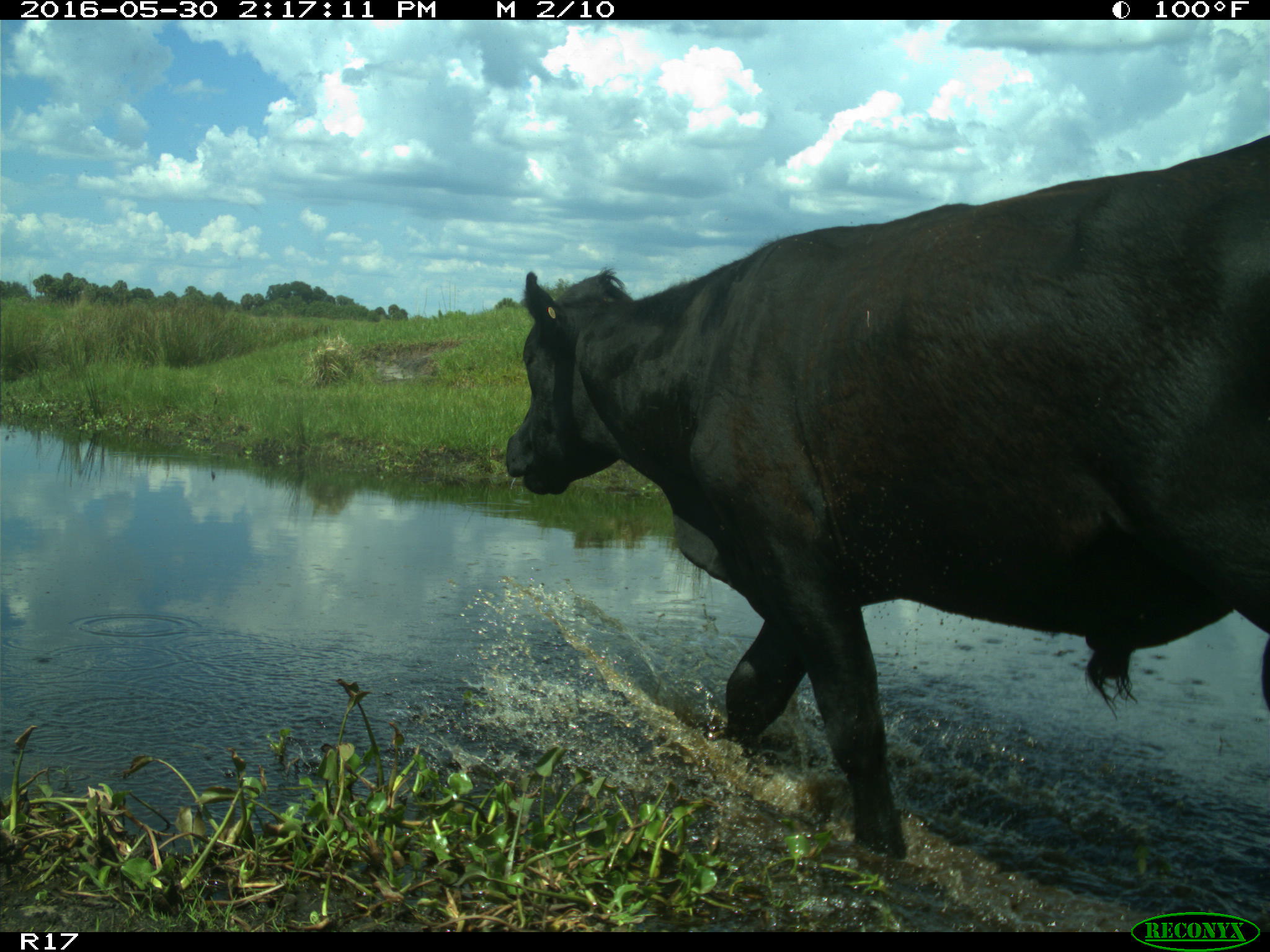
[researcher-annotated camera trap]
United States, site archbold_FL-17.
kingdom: Animalia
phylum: Chordata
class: Mammalia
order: Artiodactyla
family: Bovidae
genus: Bos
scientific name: Bos taurus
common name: domestic cow